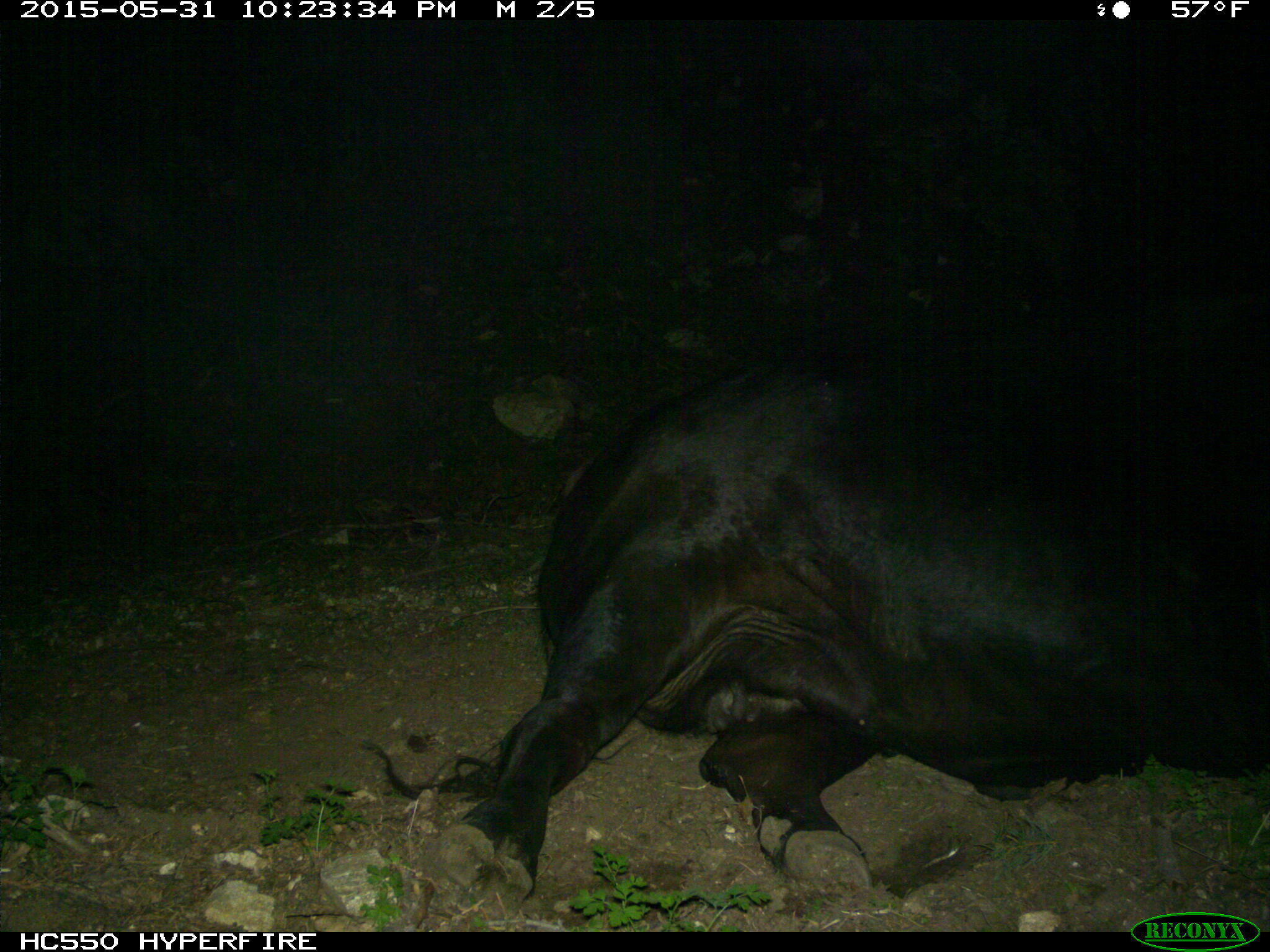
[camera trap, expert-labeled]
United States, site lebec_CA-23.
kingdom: Animalia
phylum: Chordata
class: Mammalia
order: Artiodactyla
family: Bovidae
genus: Bos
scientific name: Bos taurus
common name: domestic cow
Bos taurus (domestic cow).